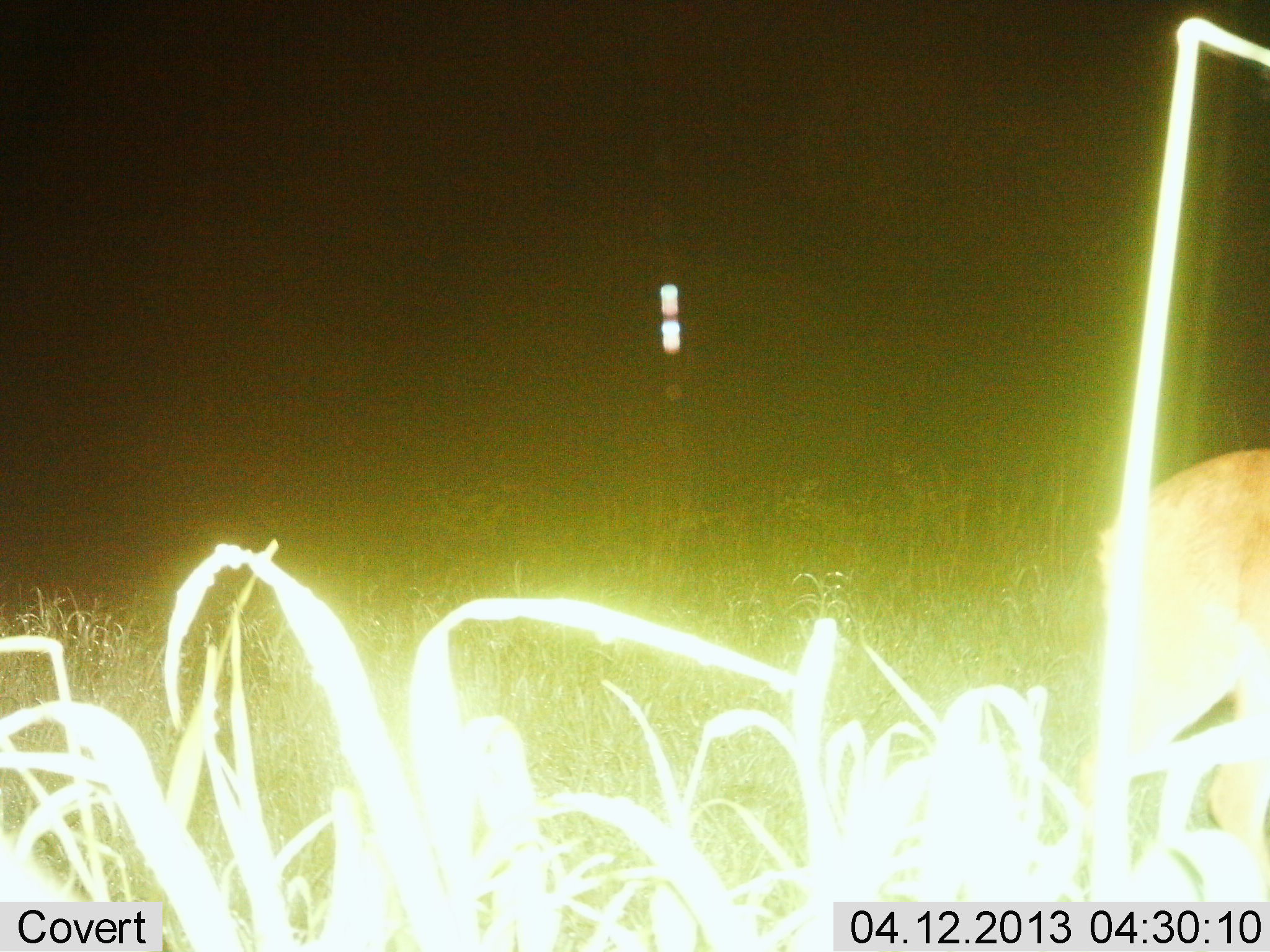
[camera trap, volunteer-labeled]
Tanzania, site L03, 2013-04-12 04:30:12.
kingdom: Animalia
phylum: Chordata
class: Mammalia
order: Artiodactyla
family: Bovidae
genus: Redunca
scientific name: Redunca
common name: reedbuck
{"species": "reedbuck (Redunca)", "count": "1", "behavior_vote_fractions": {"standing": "60%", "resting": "0%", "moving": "40%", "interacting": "0%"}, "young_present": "0%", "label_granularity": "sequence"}